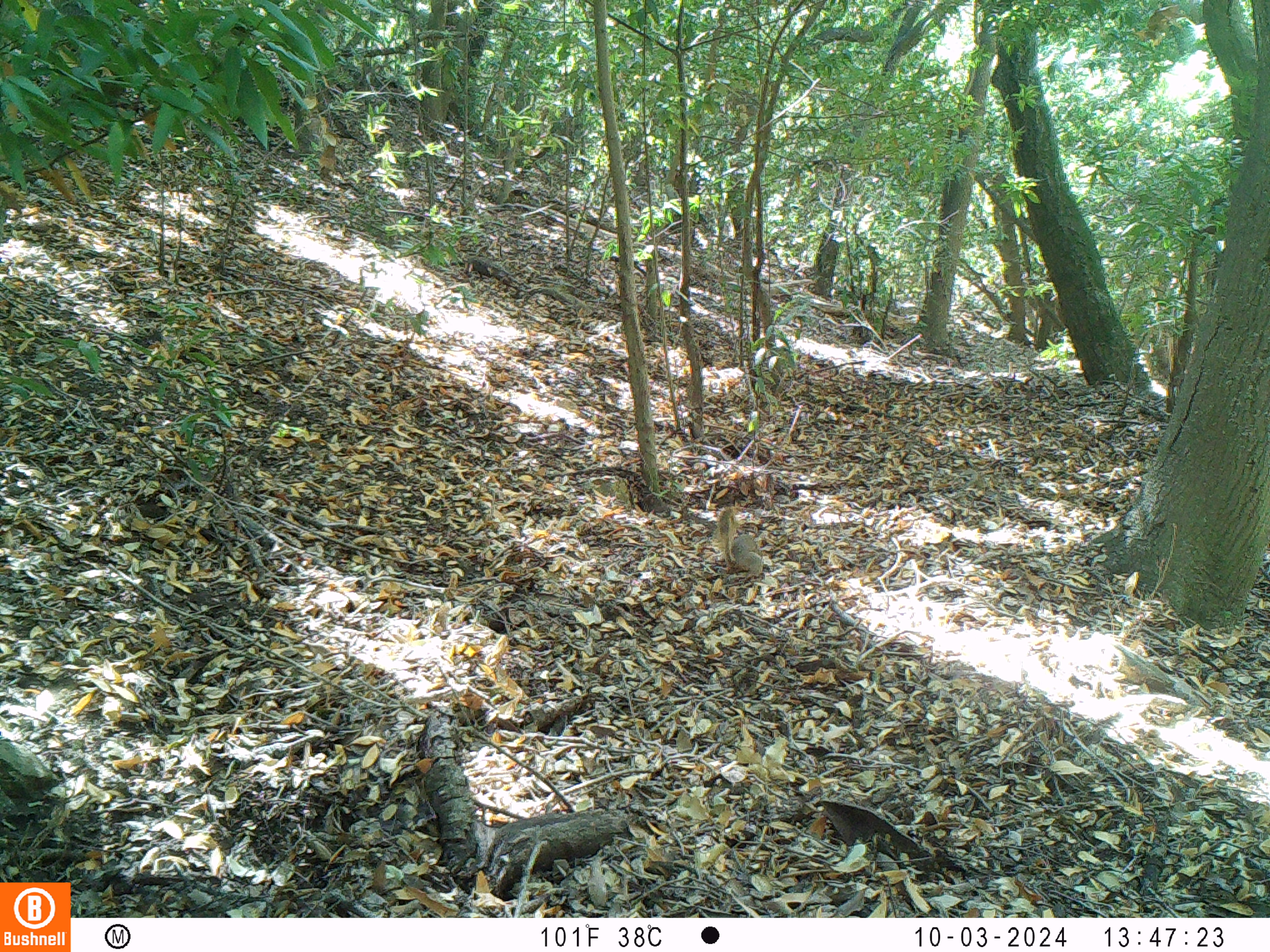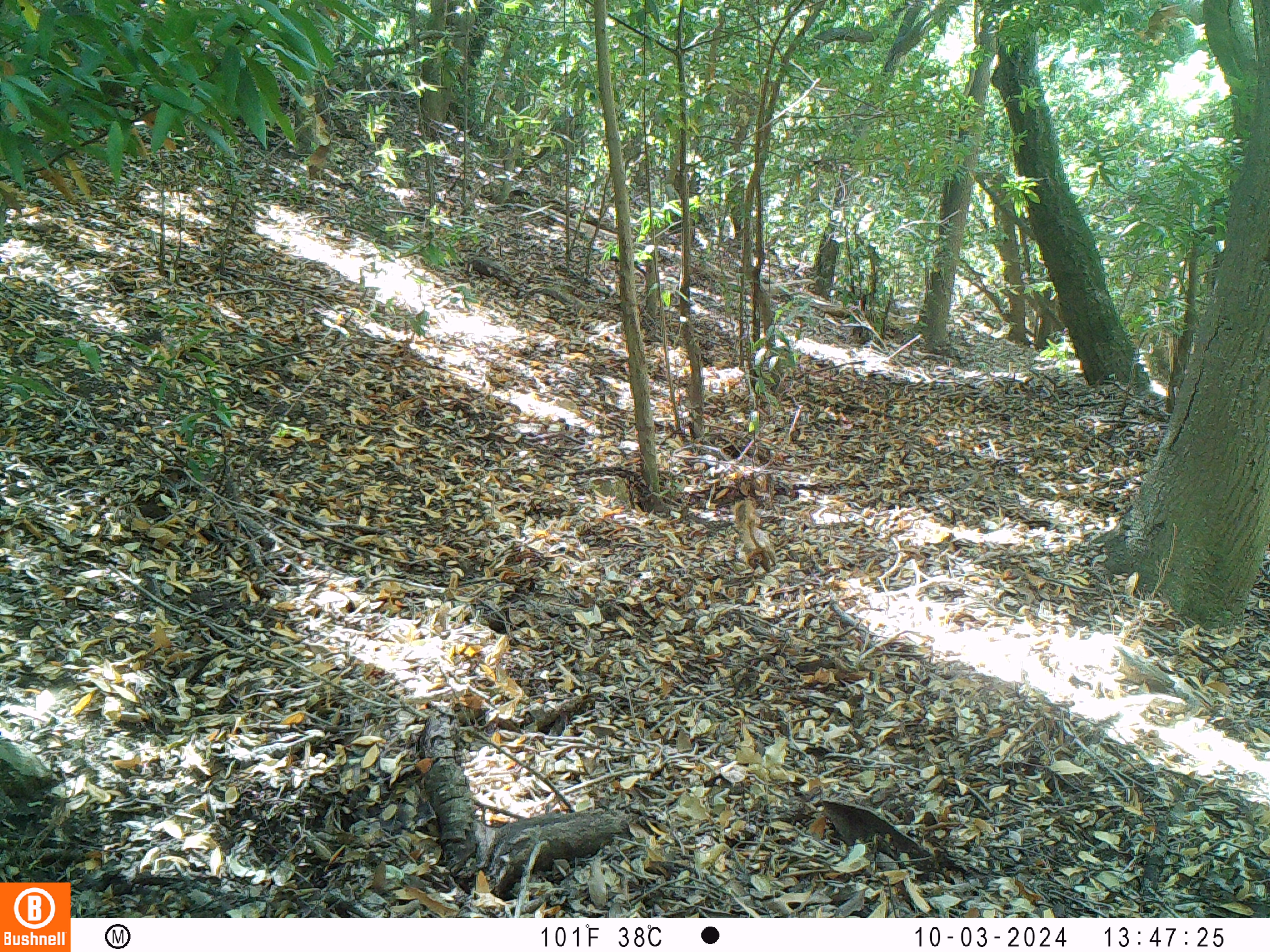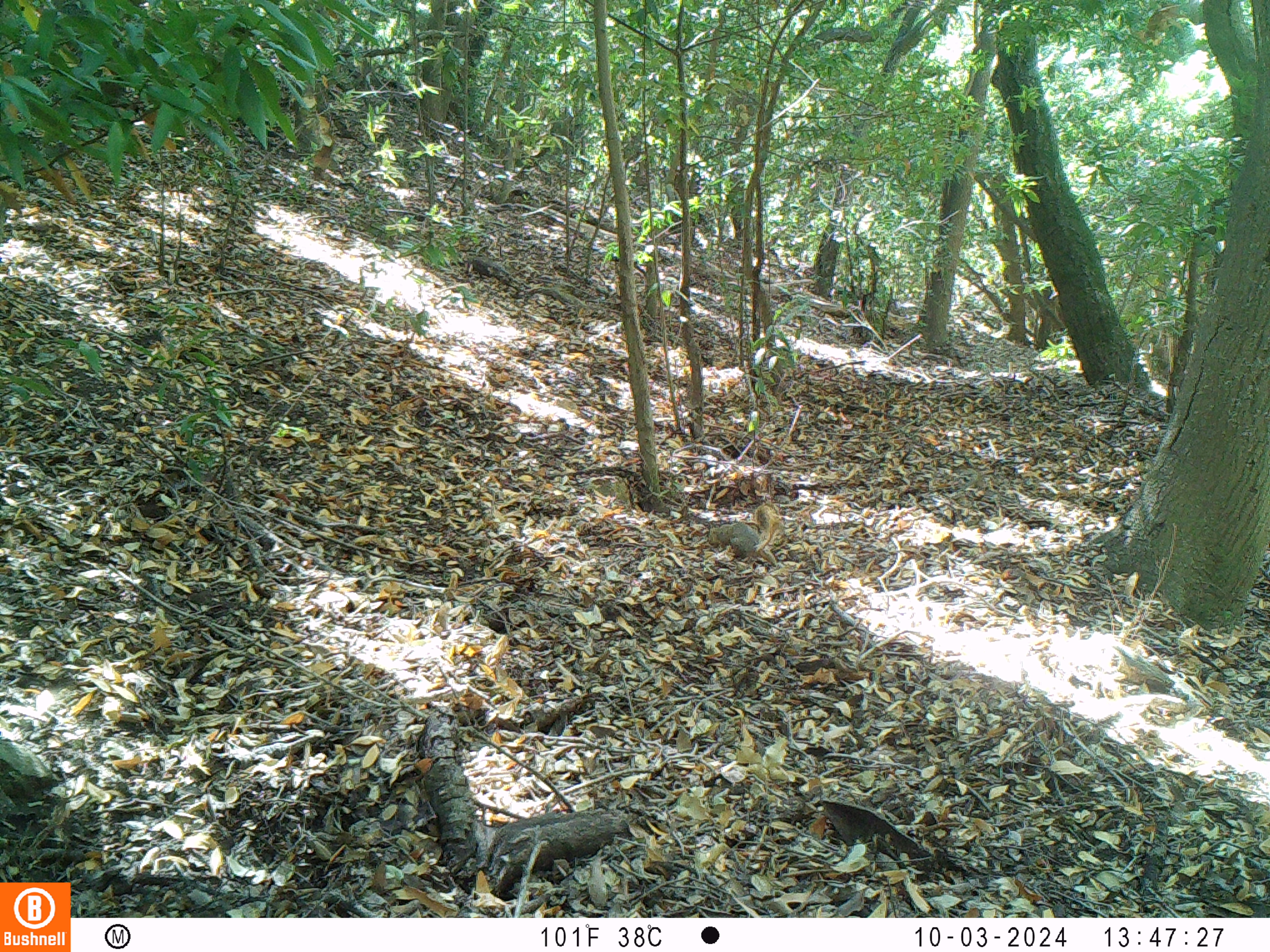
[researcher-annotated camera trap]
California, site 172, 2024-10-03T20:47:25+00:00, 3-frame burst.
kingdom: Animalia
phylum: Chordata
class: Mammalia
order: Rodentia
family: Sciuridae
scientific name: Sciuridae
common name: squirrel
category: unknown squirrel